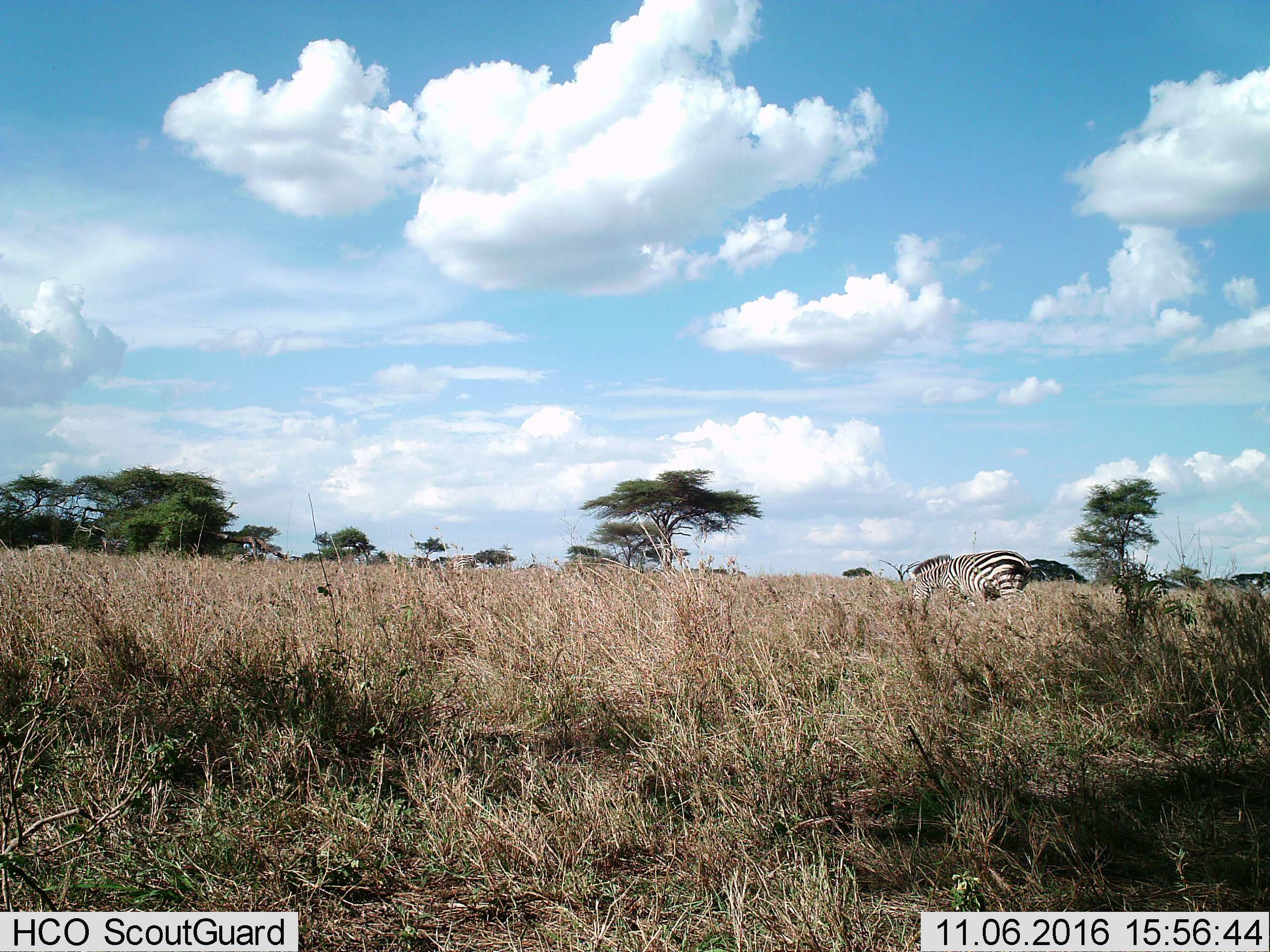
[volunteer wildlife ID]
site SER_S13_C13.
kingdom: Animalia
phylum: Chordata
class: Mammalia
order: Perissodactyla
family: Equidae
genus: Equus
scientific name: Equus quagga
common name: plains zebra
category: zebraplains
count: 1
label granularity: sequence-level